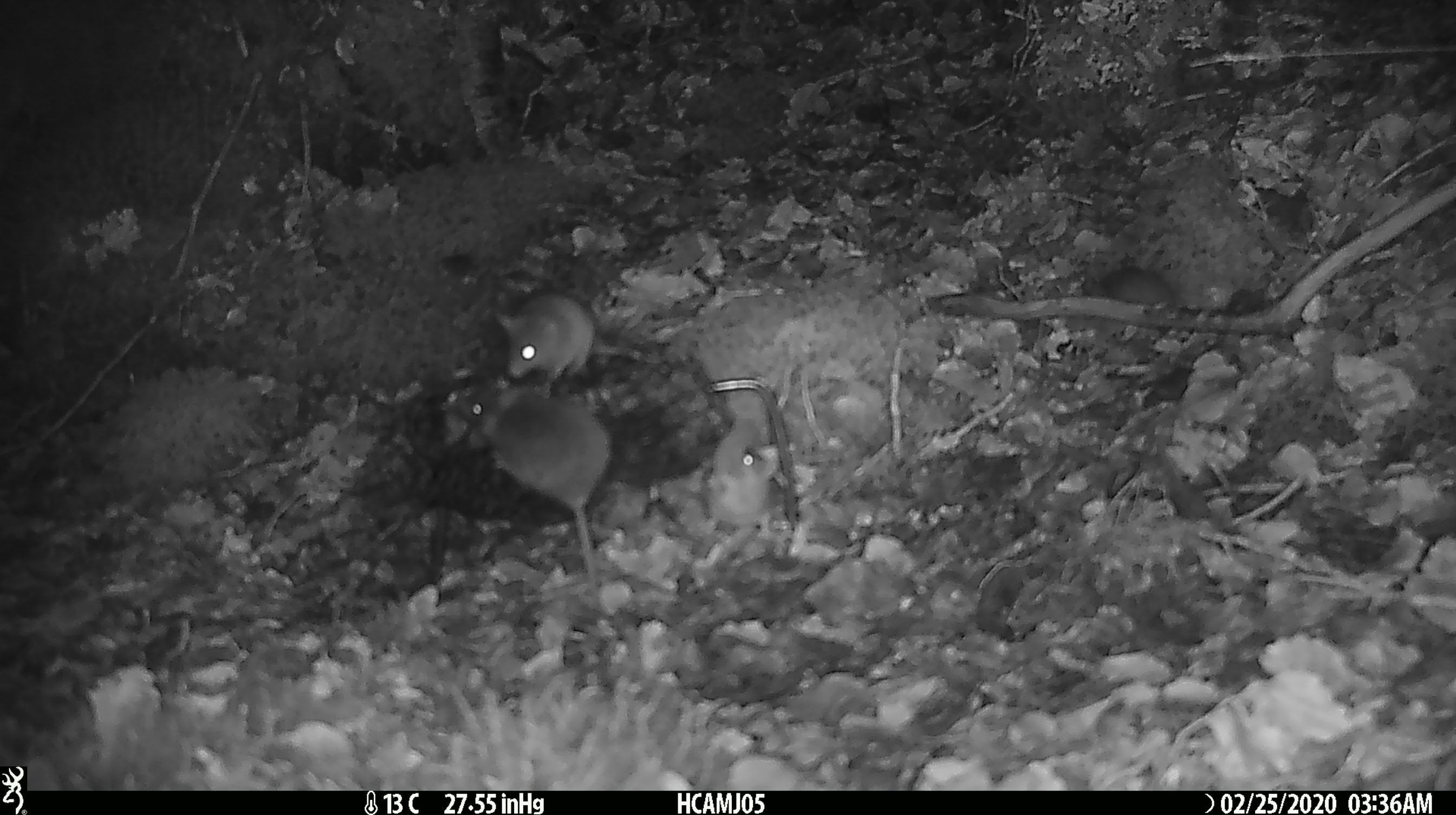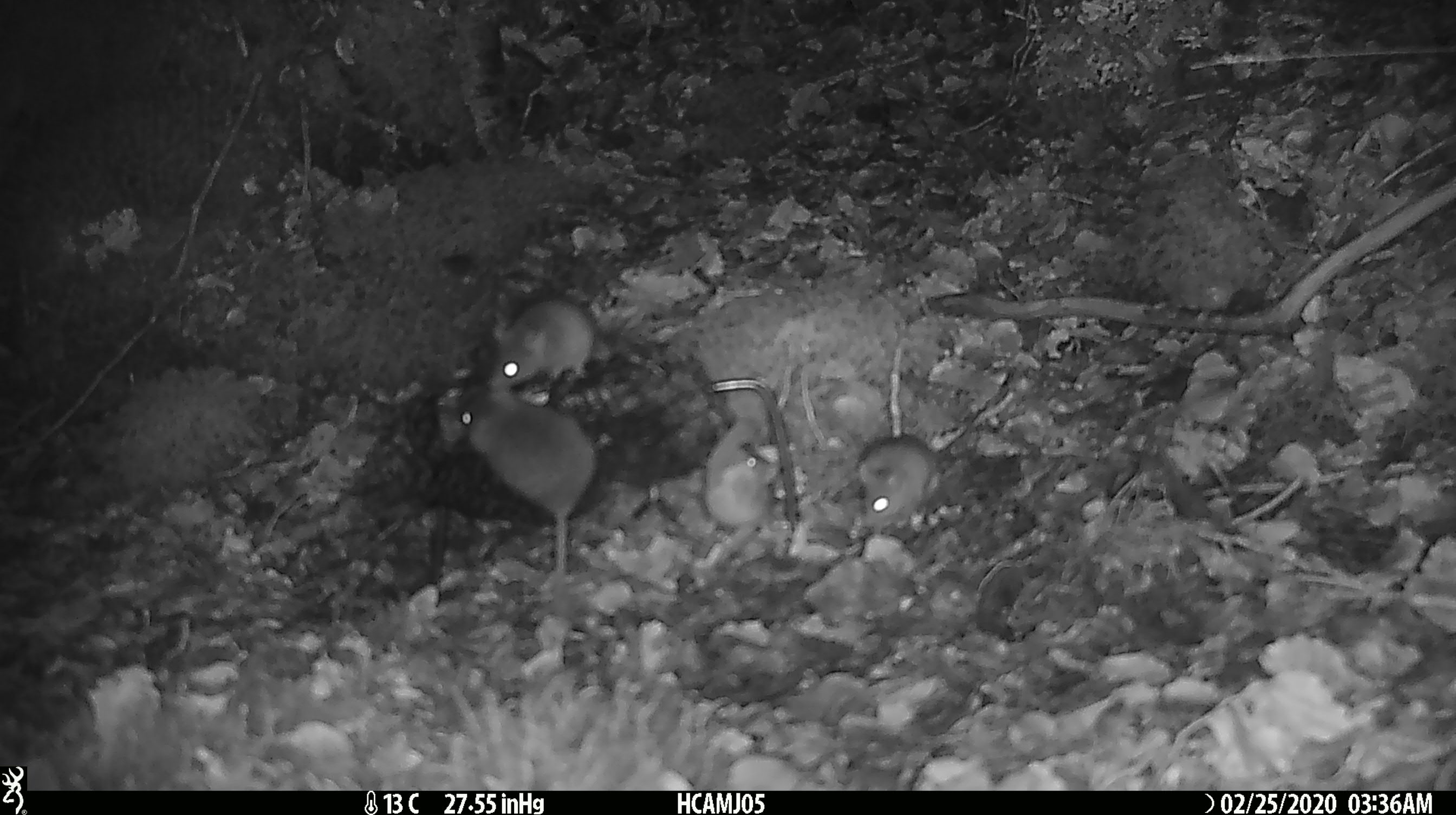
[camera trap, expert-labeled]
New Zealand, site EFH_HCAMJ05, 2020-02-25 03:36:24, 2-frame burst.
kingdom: Animalia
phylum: Chordata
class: Mammalia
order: Rodentia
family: Muridae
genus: Mus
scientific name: Mus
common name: mouse